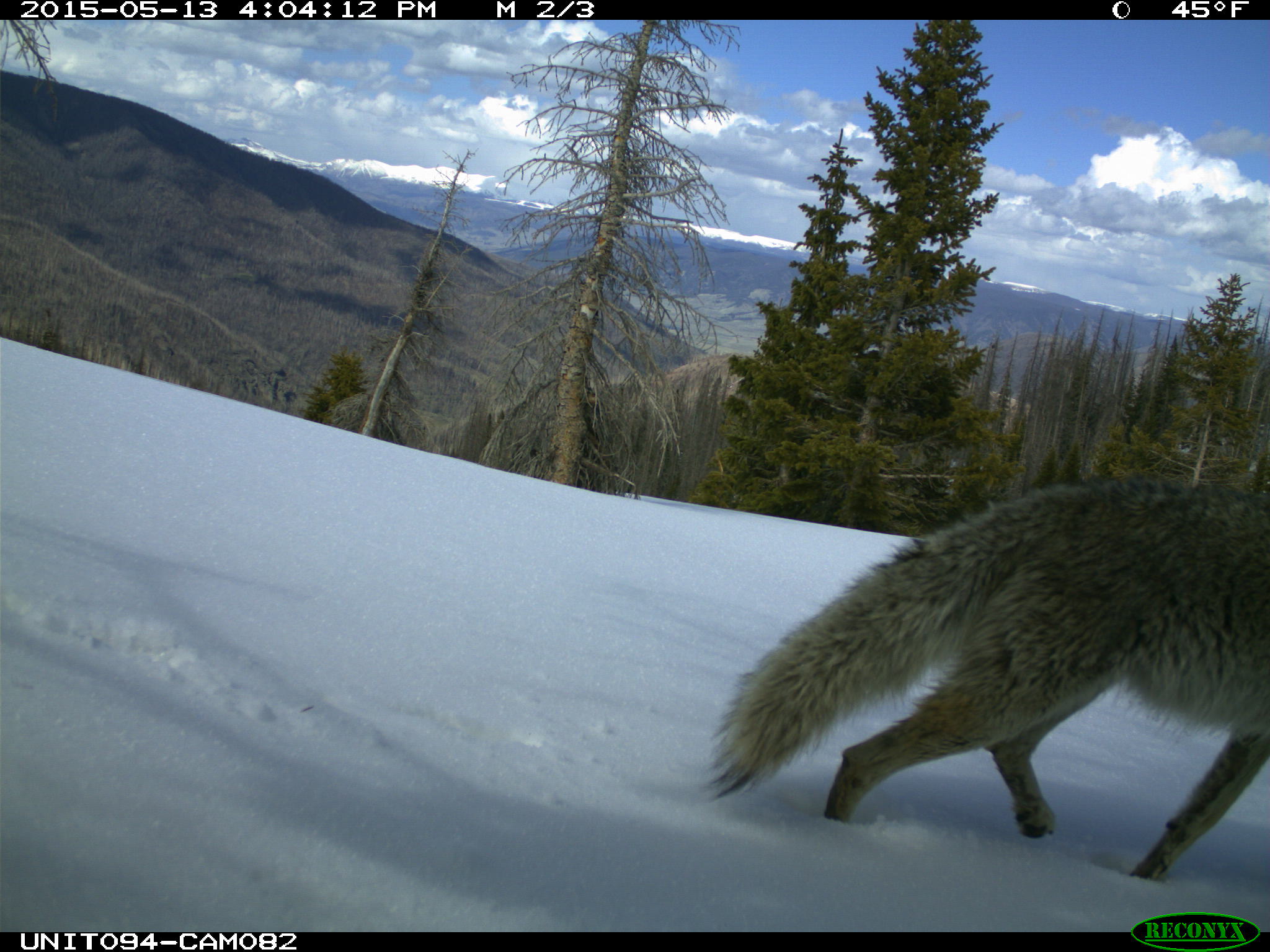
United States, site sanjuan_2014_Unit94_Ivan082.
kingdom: Animalia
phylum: Chordata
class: Mammalia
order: Carnivora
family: Canidae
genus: Canis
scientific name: Canis latrans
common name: coyote